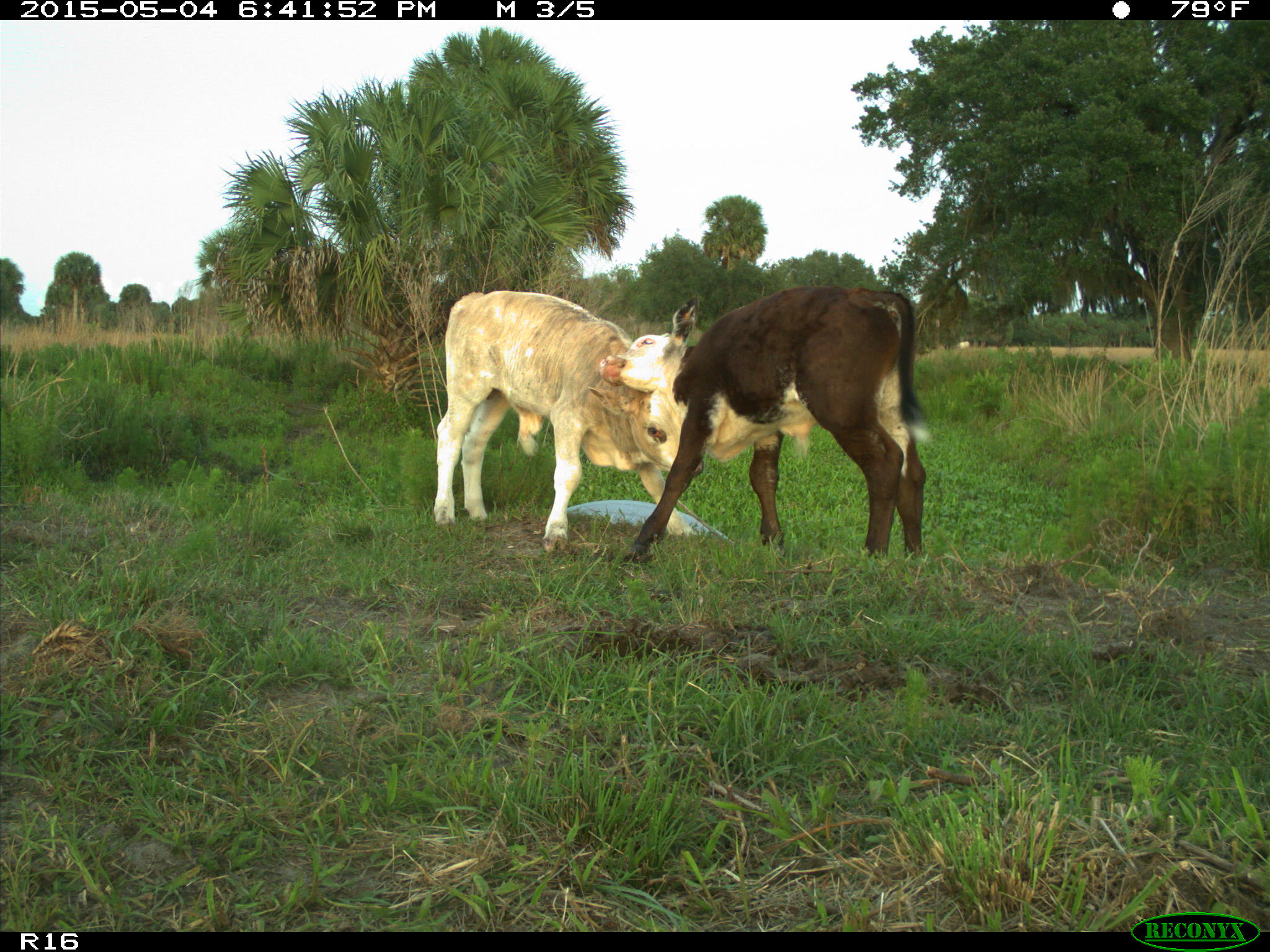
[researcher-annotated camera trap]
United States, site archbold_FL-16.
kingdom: Animalia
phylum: Chordata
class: Mammalia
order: Artiodactyla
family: Bovidae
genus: Bos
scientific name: Bos taurus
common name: domestic cow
Bos taurus (domestic cow).